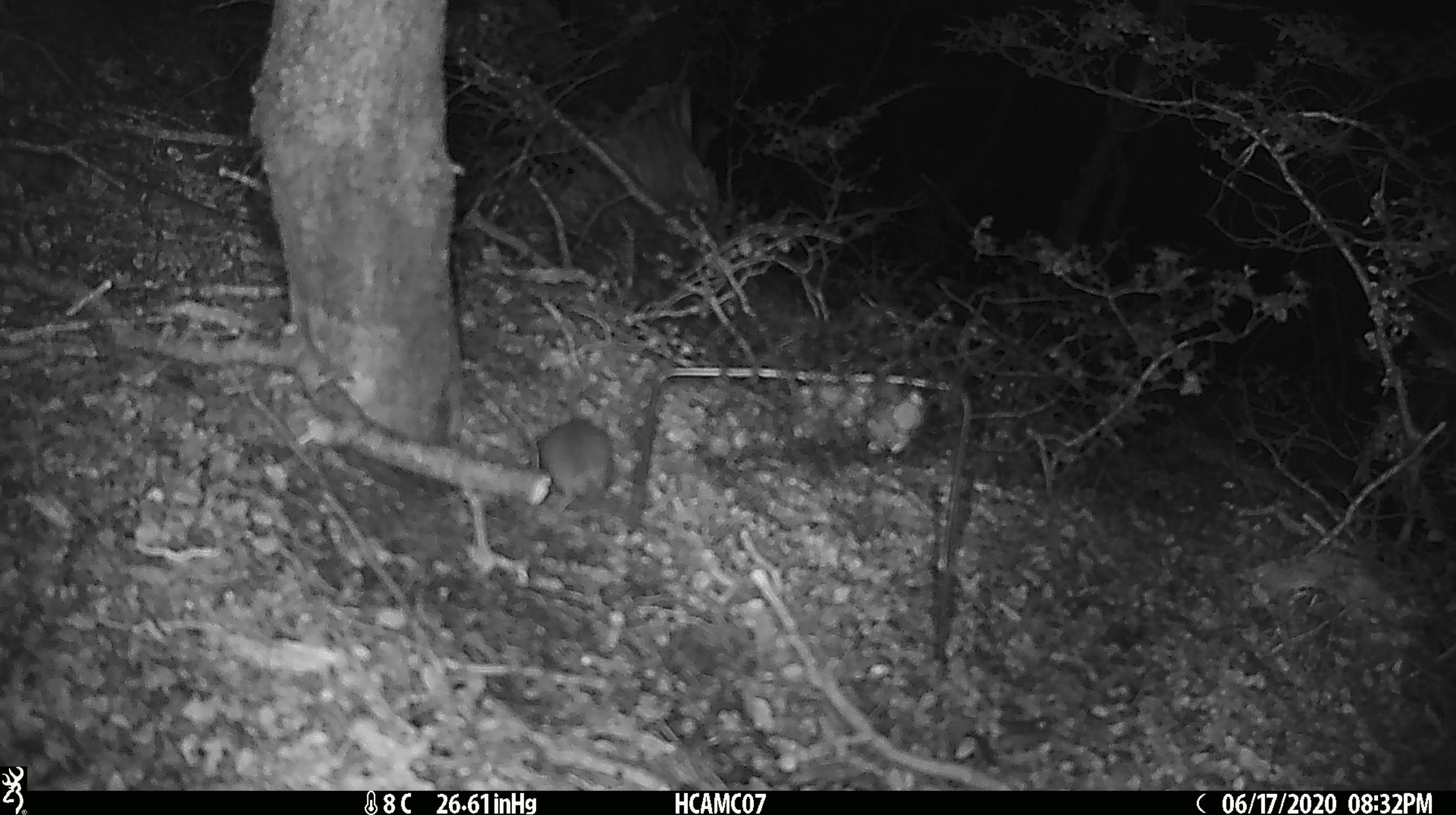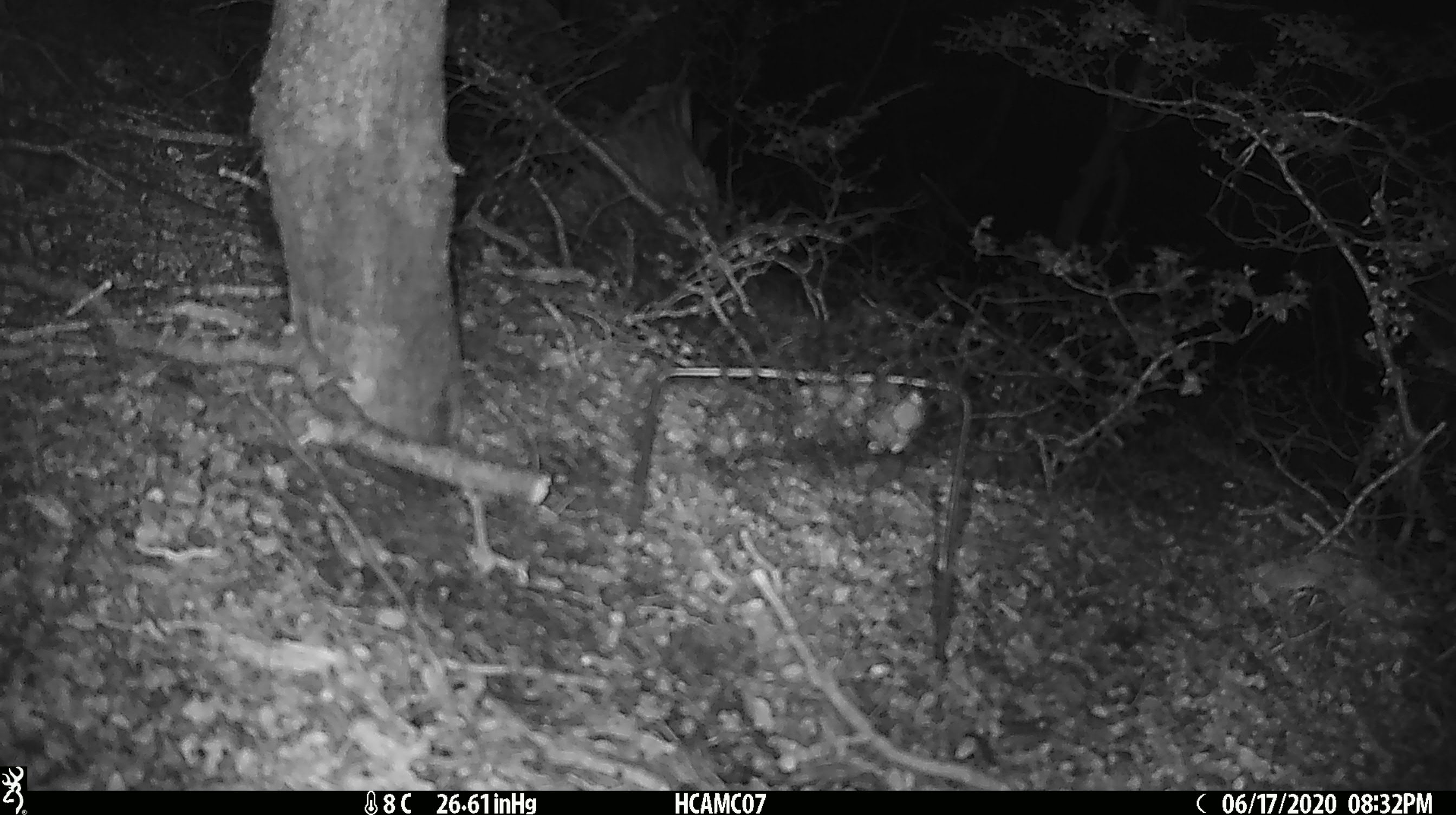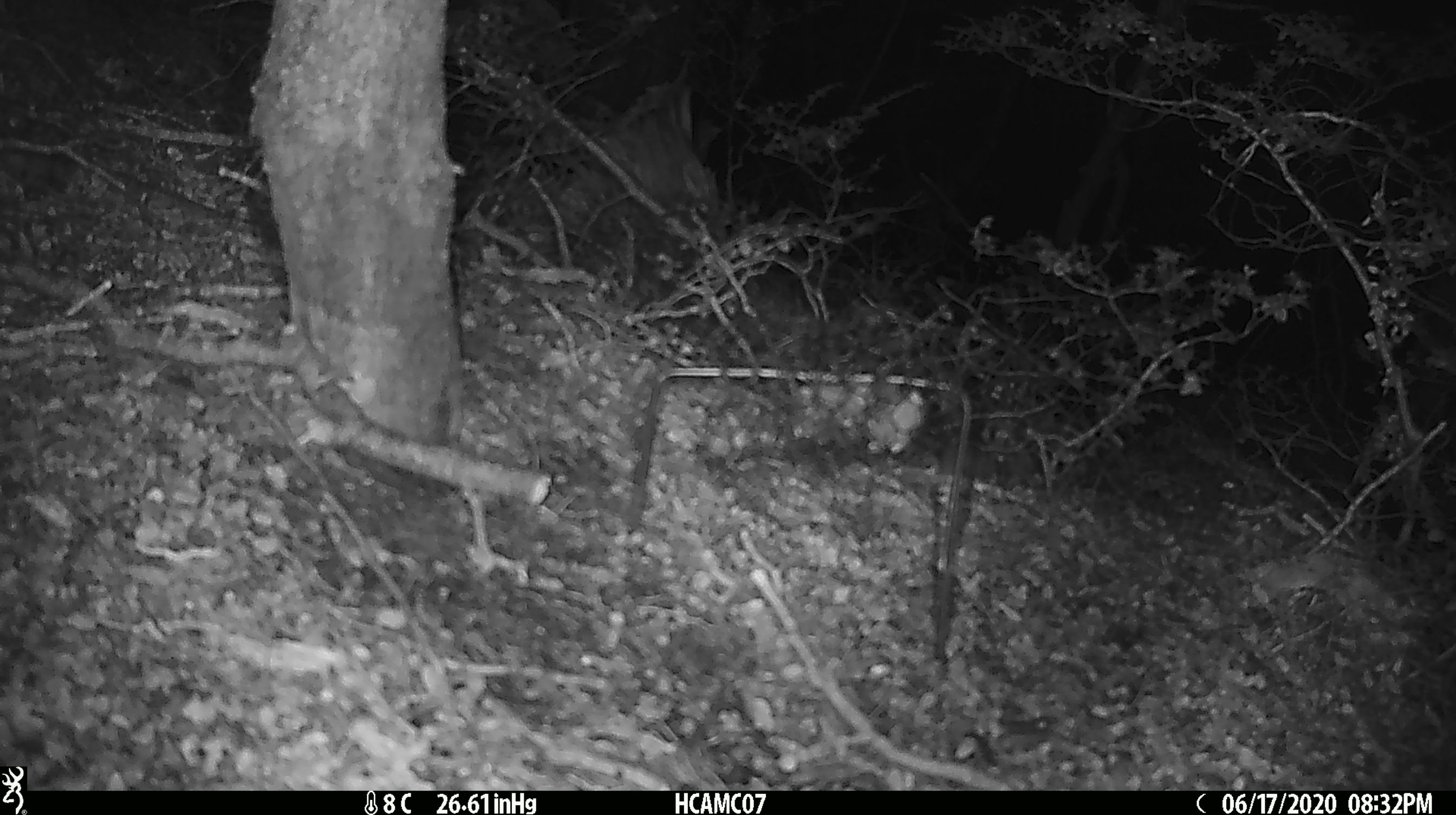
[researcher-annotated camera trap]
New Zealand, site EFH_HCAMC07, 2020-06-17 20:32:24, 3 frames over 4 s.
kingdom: Animalia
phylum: Chordata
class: Mammalia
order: Rodentia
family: Muridae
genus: Mus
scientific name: Mus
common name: mouse